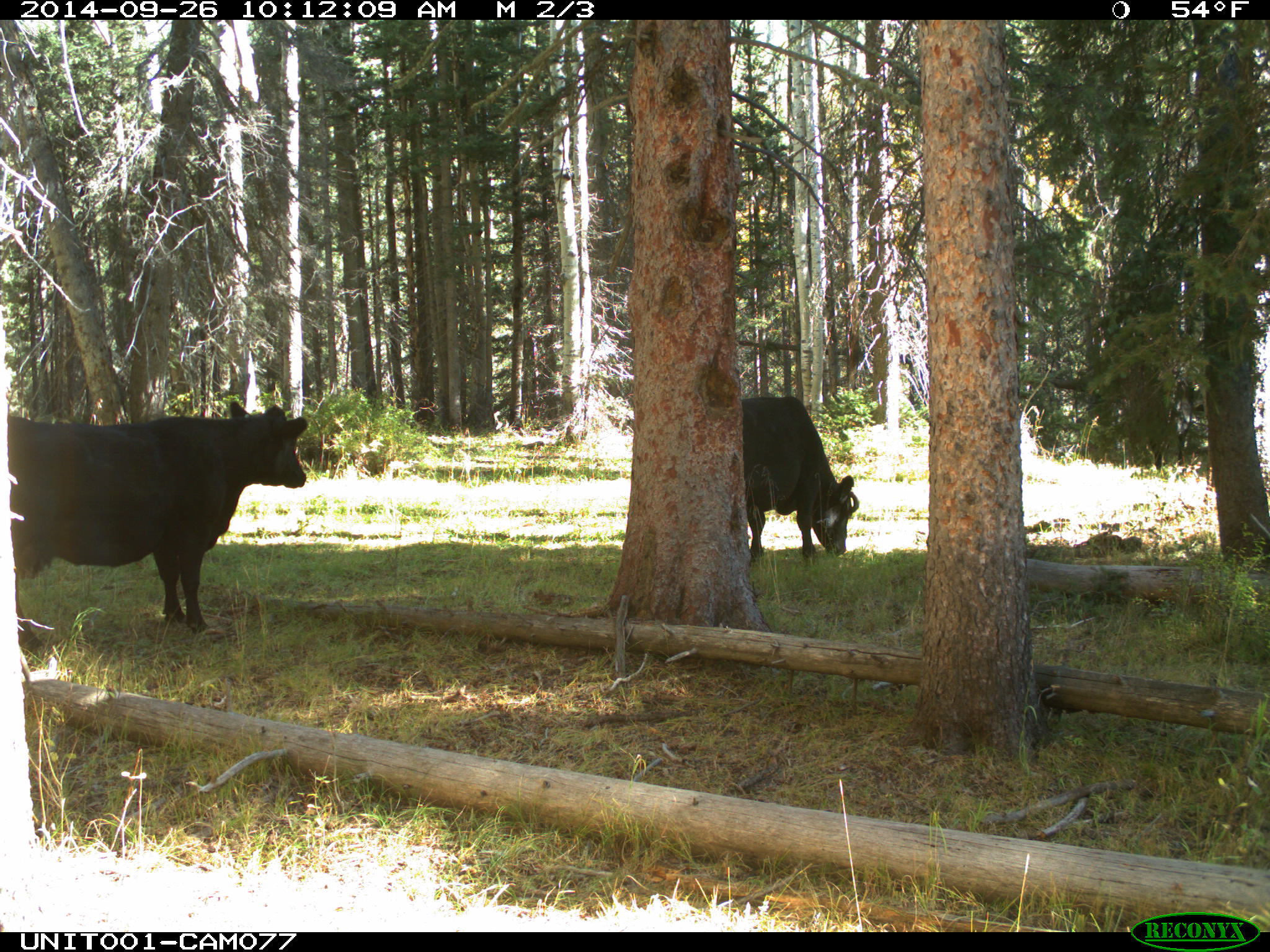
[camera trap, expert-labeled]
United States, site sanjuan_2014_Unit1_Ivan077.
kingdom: Animalia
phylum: Chordata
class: Mammalia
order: Artiodactyla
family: Bovidae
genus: Bos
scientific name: Bos taurus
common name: domestic cow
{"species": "Bos taurus (domestic cow)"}